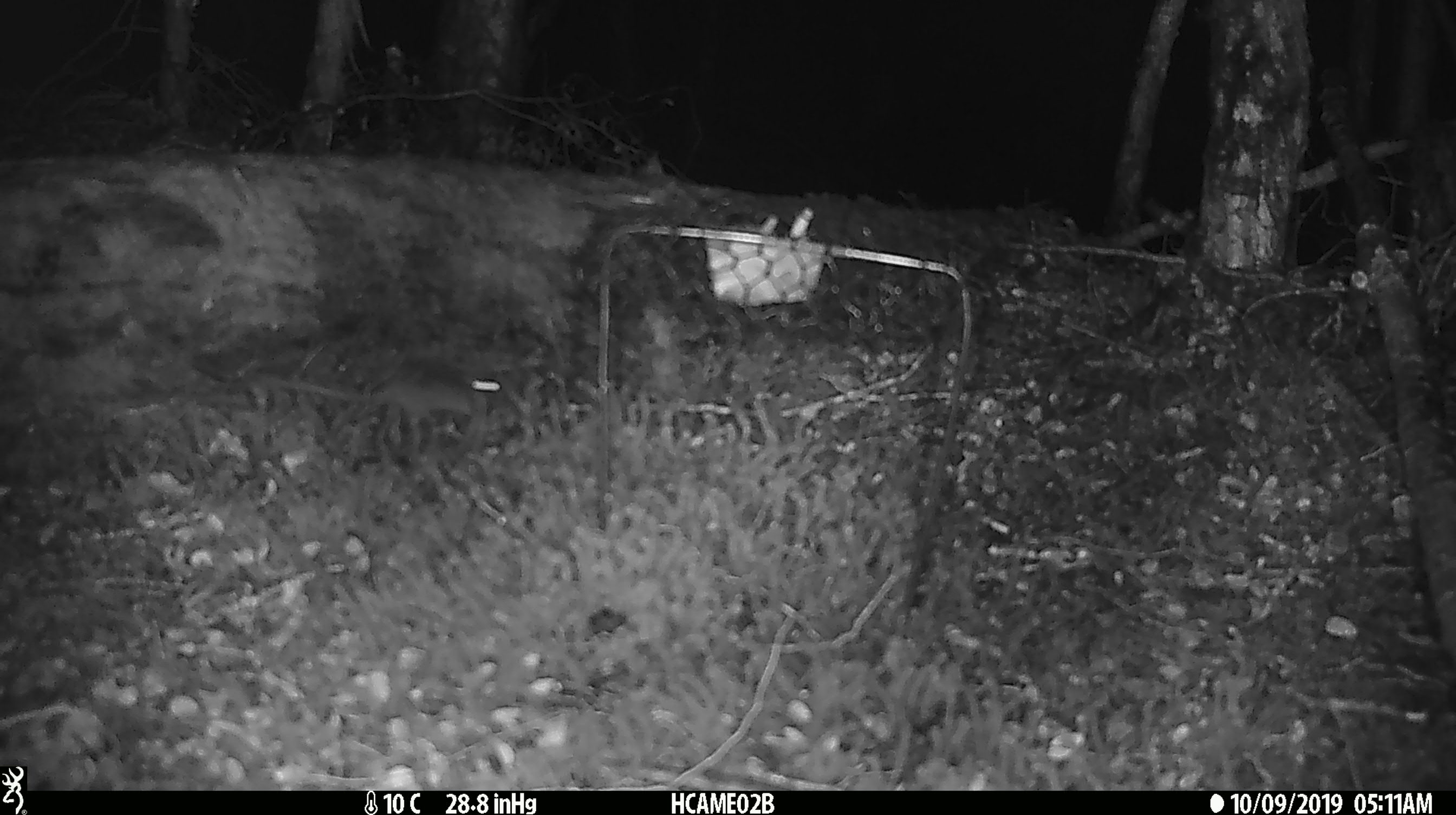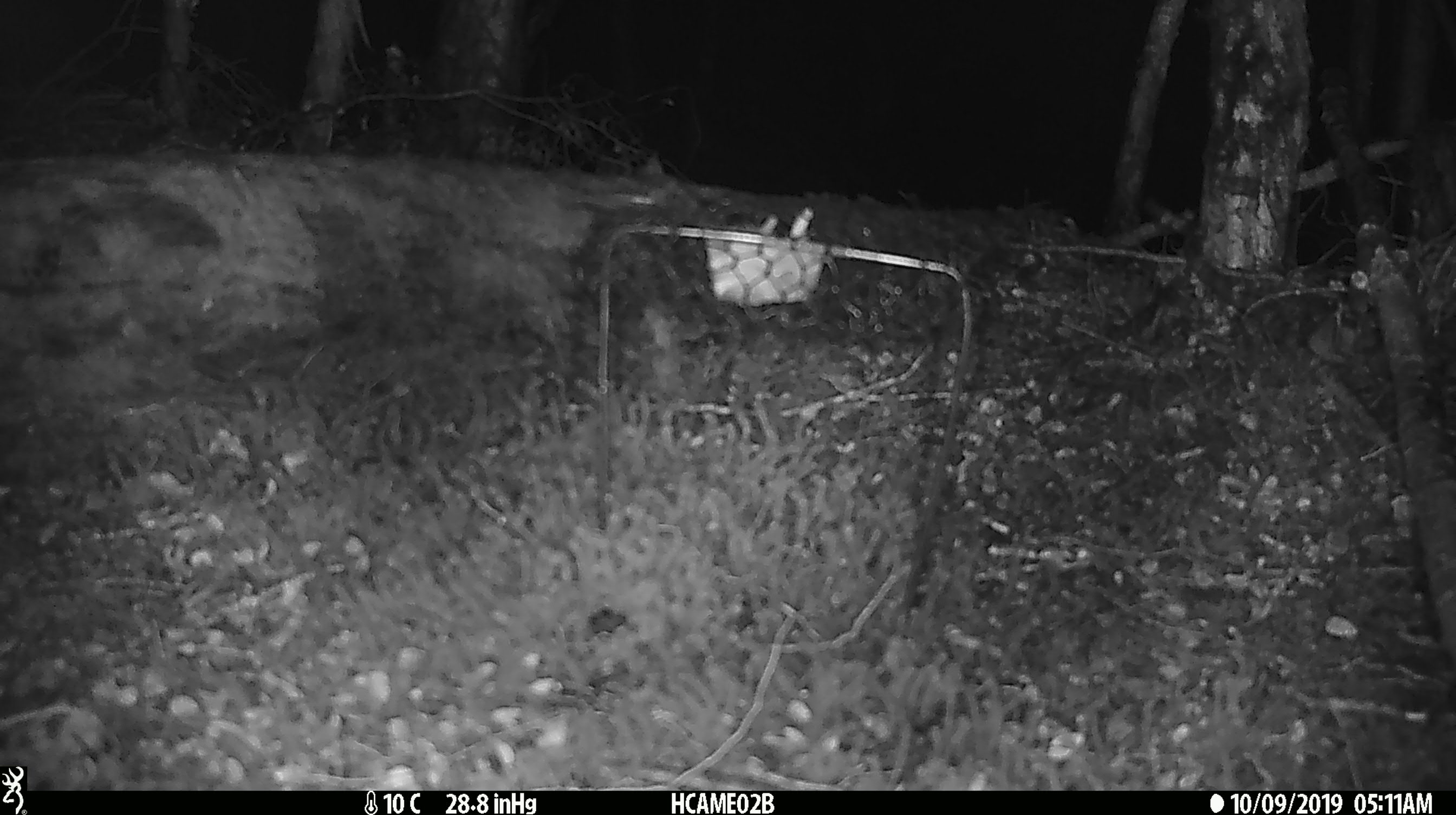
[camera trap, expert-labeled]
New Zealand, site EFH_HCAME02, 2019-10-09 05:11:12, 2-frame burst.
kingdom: Animalia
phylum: Chordata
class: Mammalia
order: Rodentia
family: Muridae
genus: Mus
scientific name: Mus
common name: mouse